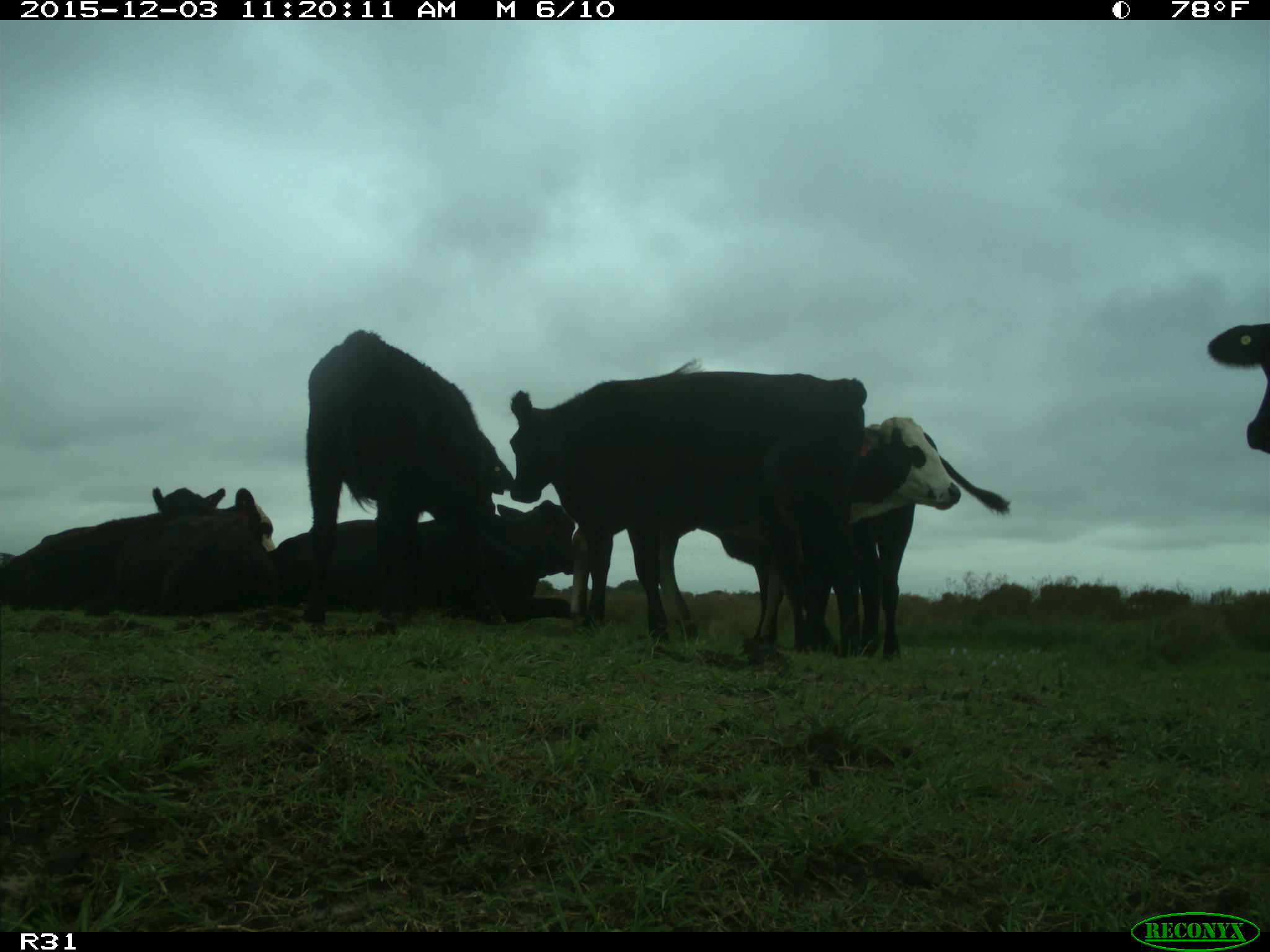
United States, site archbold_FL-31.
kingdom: Animalia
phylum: Chordata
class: Mammalia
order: Artiodactyla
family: Bovidae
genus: Bos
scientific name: Bos taurus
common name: domestic cow